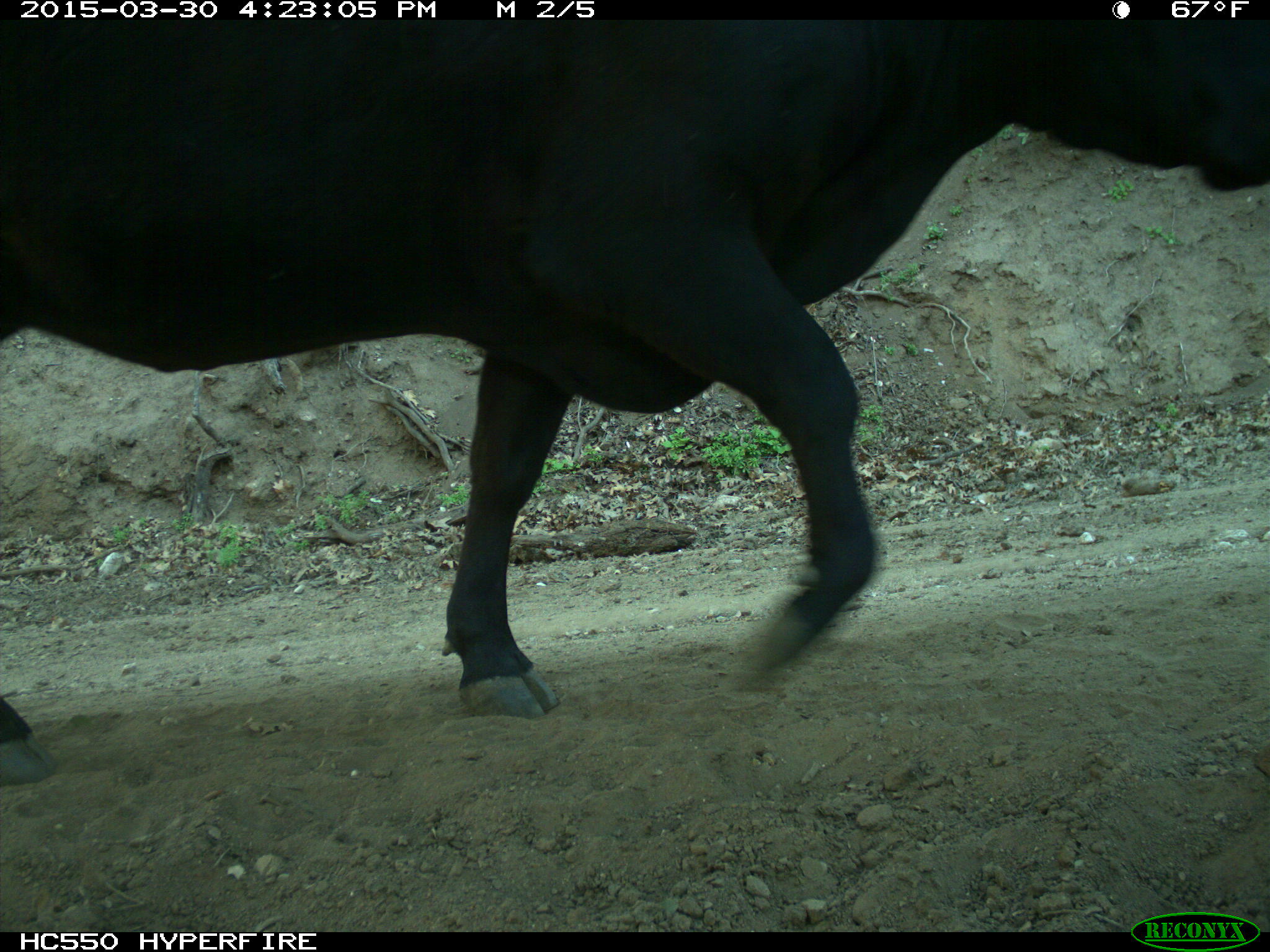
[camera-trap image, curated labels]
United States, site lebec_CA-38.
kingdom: Animalia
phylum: Chordata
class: Mammalia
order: Artiodactyla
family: Bovidae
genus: Bos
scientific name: Bos taurus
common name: domestic cow